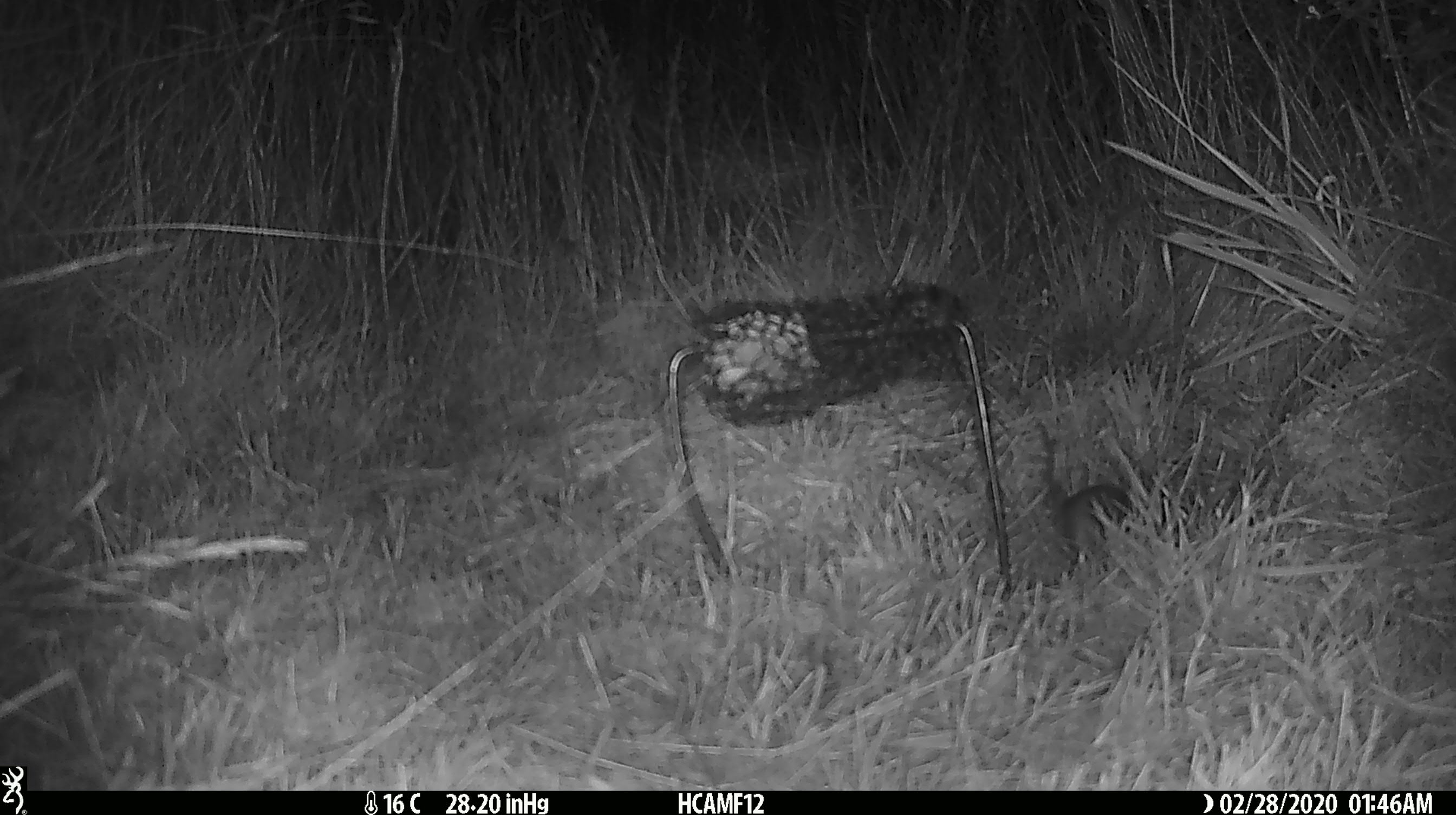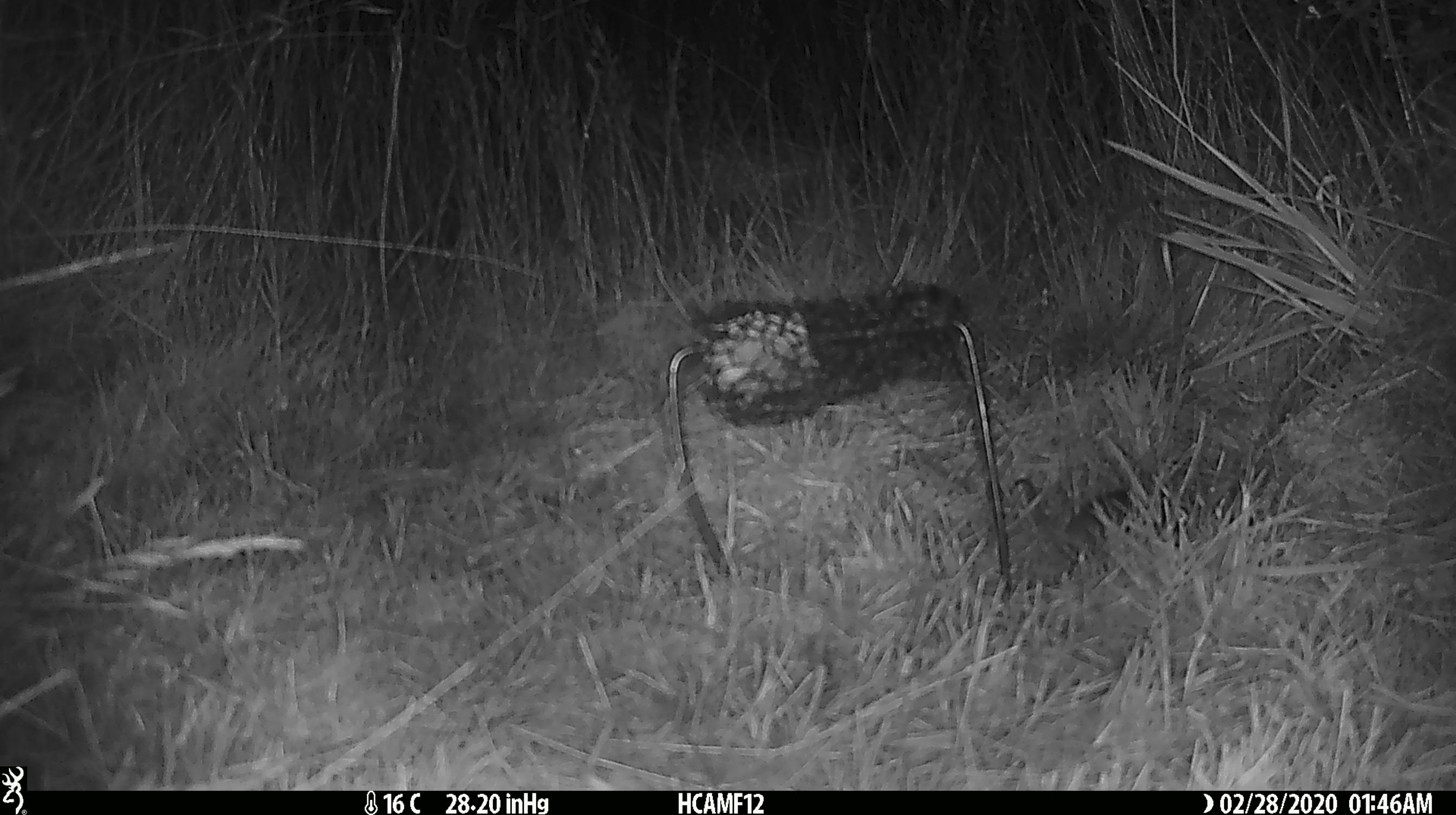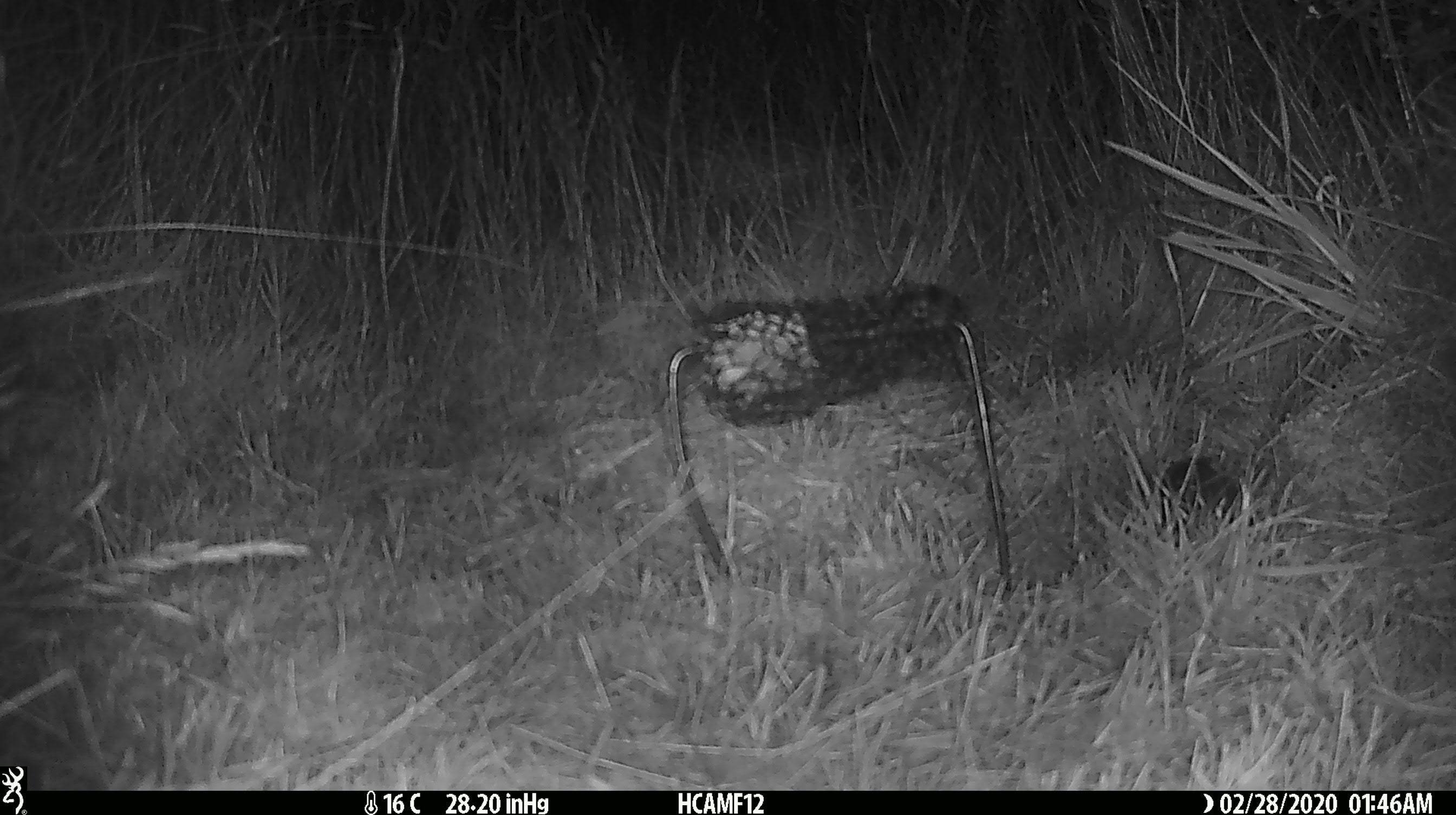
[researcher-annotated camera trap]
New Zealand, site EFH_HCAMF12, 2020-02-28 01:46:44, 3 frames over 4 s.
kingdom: Animalia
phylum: Chordata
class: Mammalia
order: Rodentia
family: Muridae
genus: Mus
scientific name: Mus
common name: mouse